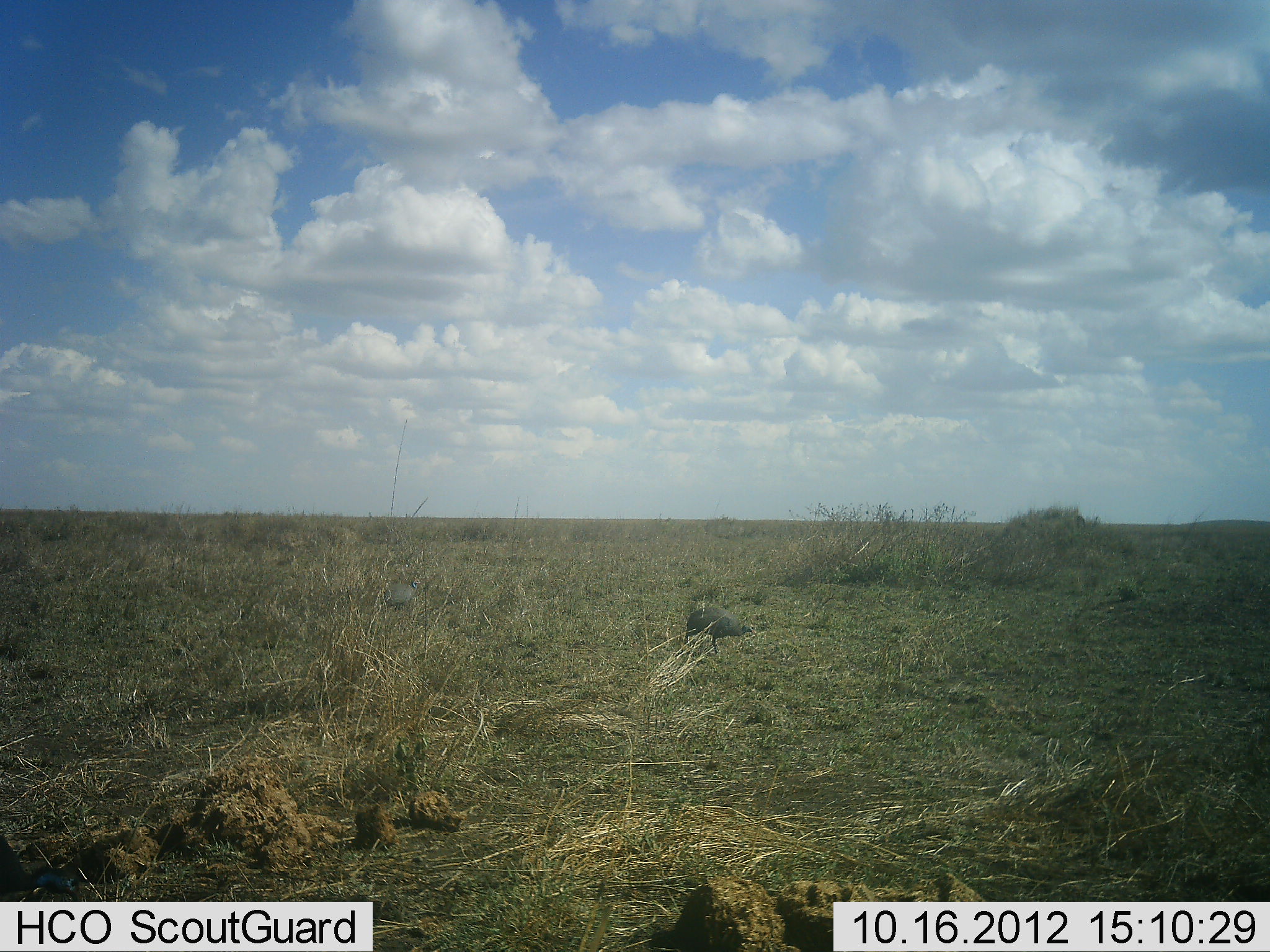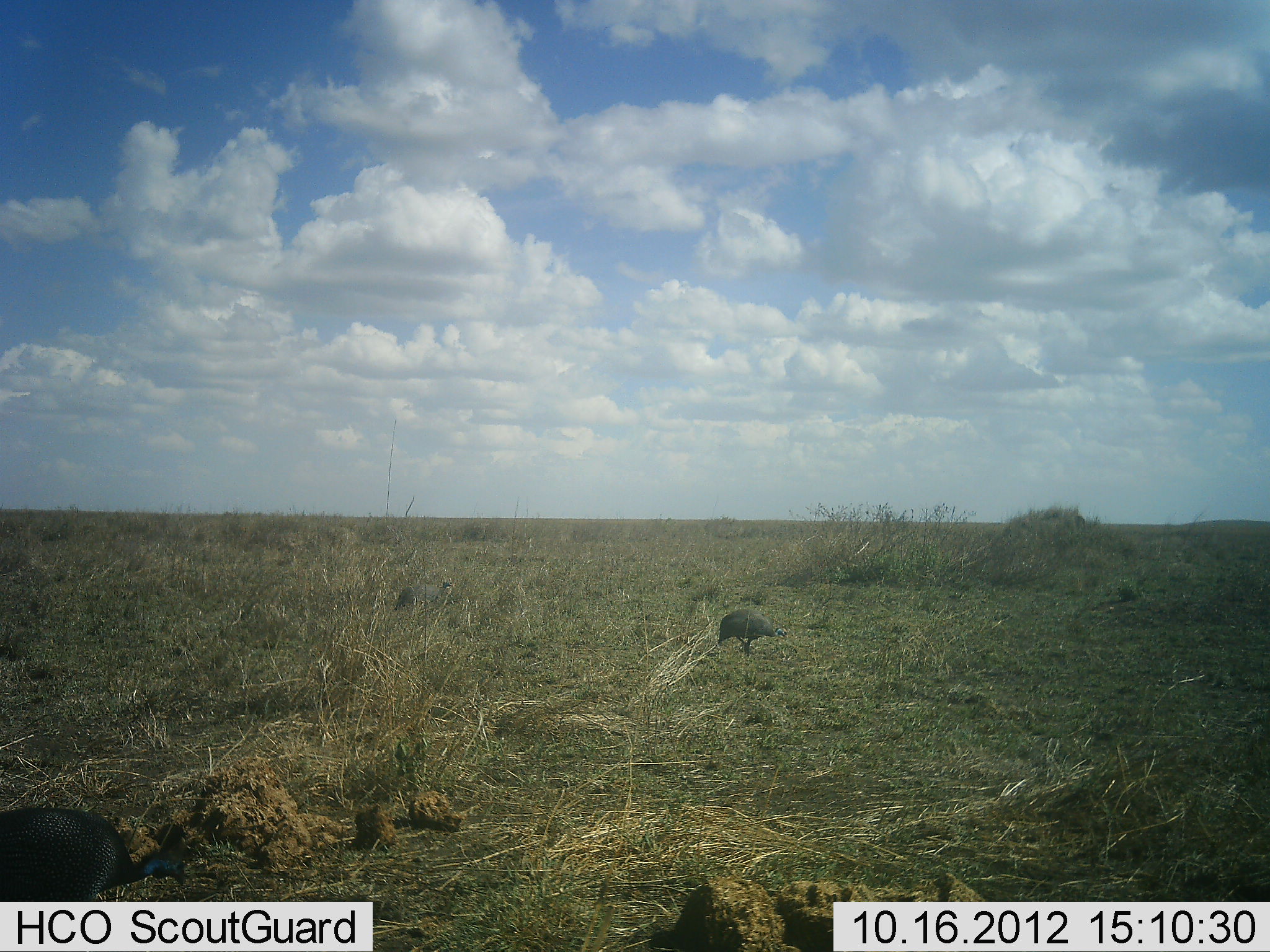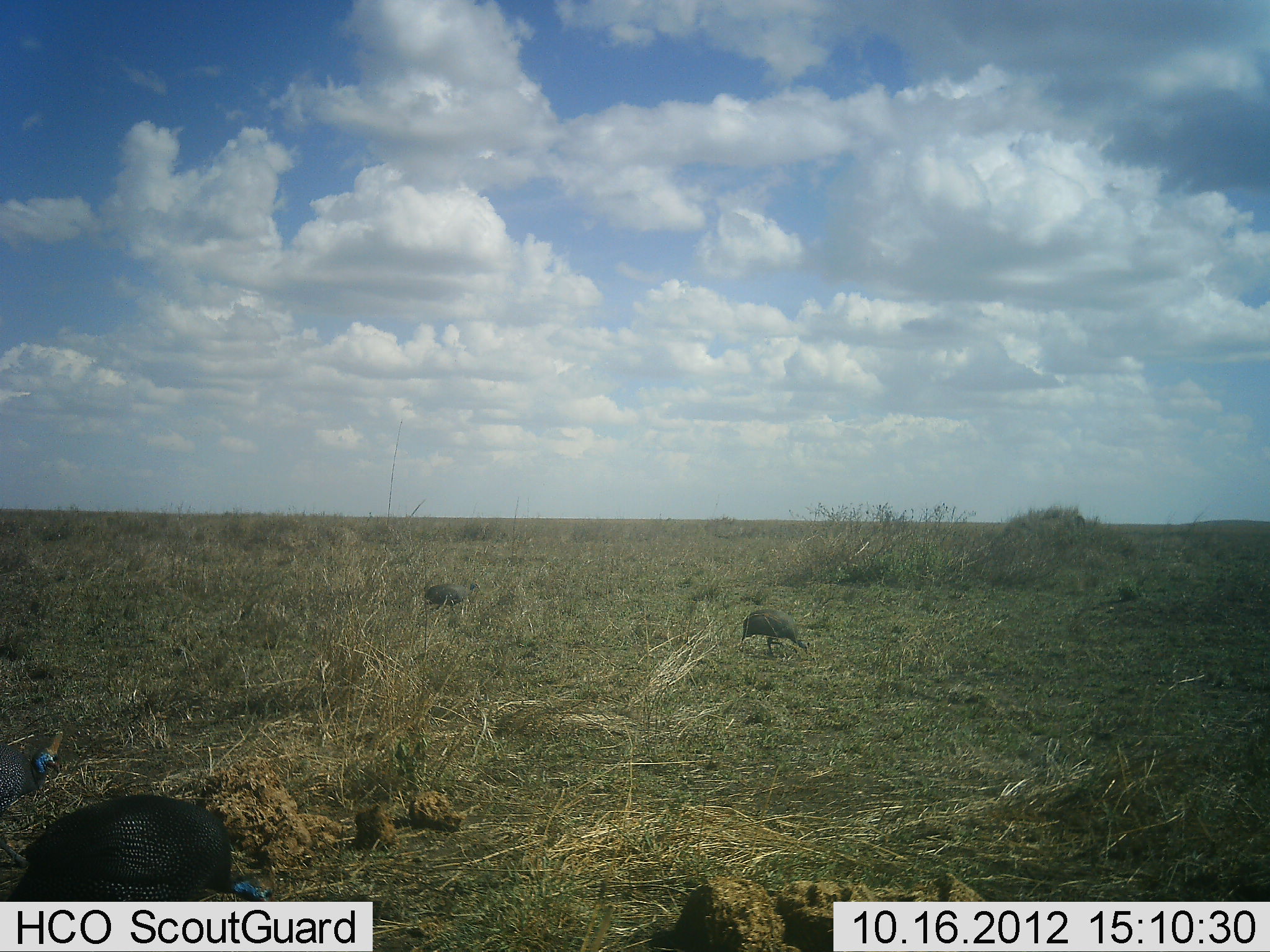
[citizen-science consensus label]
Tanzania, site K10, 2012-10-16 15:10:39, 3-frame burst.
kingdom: Animalia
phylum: Chordata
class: Aves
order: Galliformes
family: Numididae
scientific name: Numididae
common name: guinea fowl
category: guineafowl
Guineafowl (guinea fowl) (Numididae), count 4. Behavior (volunteer vote fractions): standing 0%, resting 0%, moving 60%, interacting 0%. Young present (vote fraction): 0%. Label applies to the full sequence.